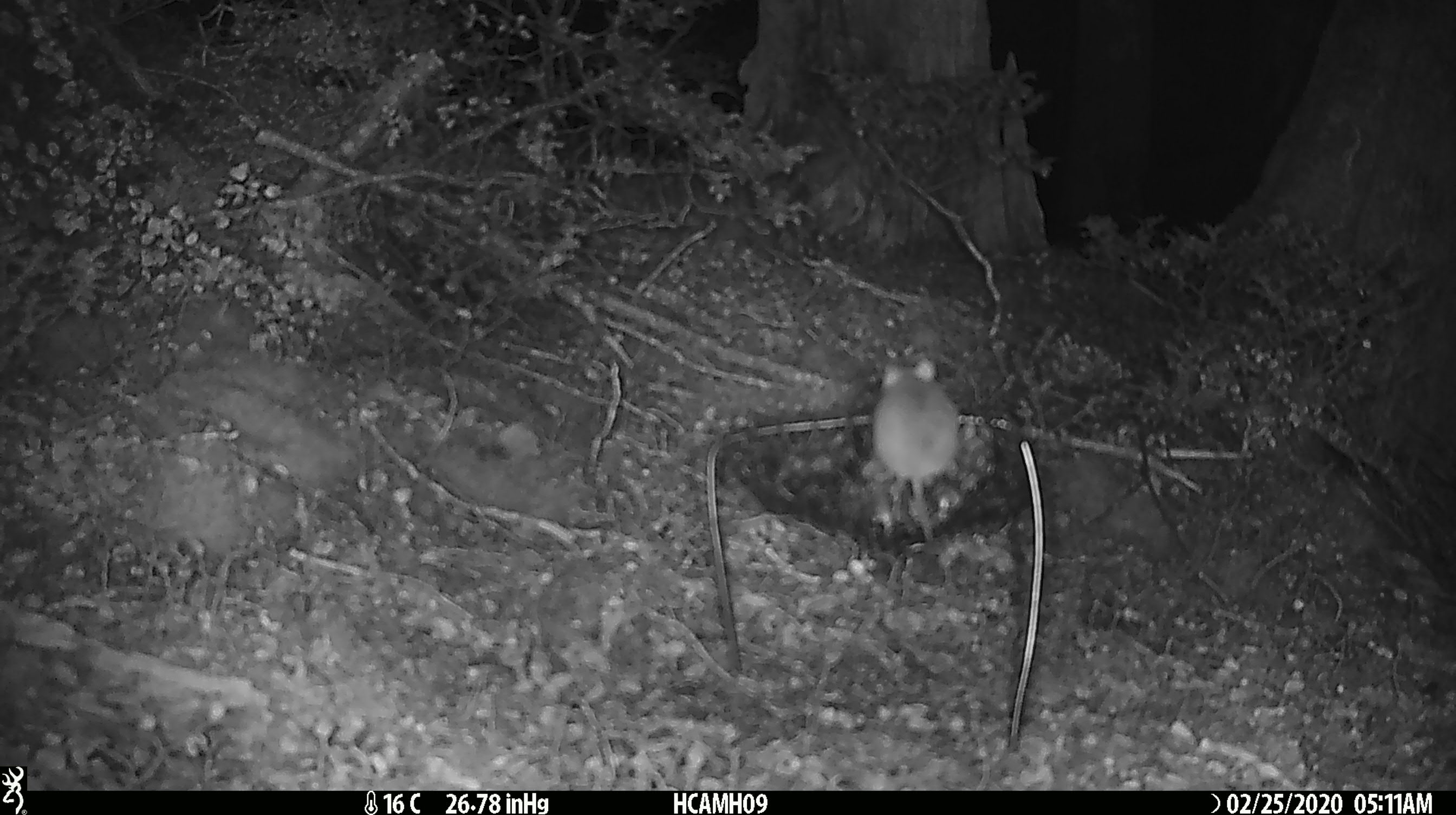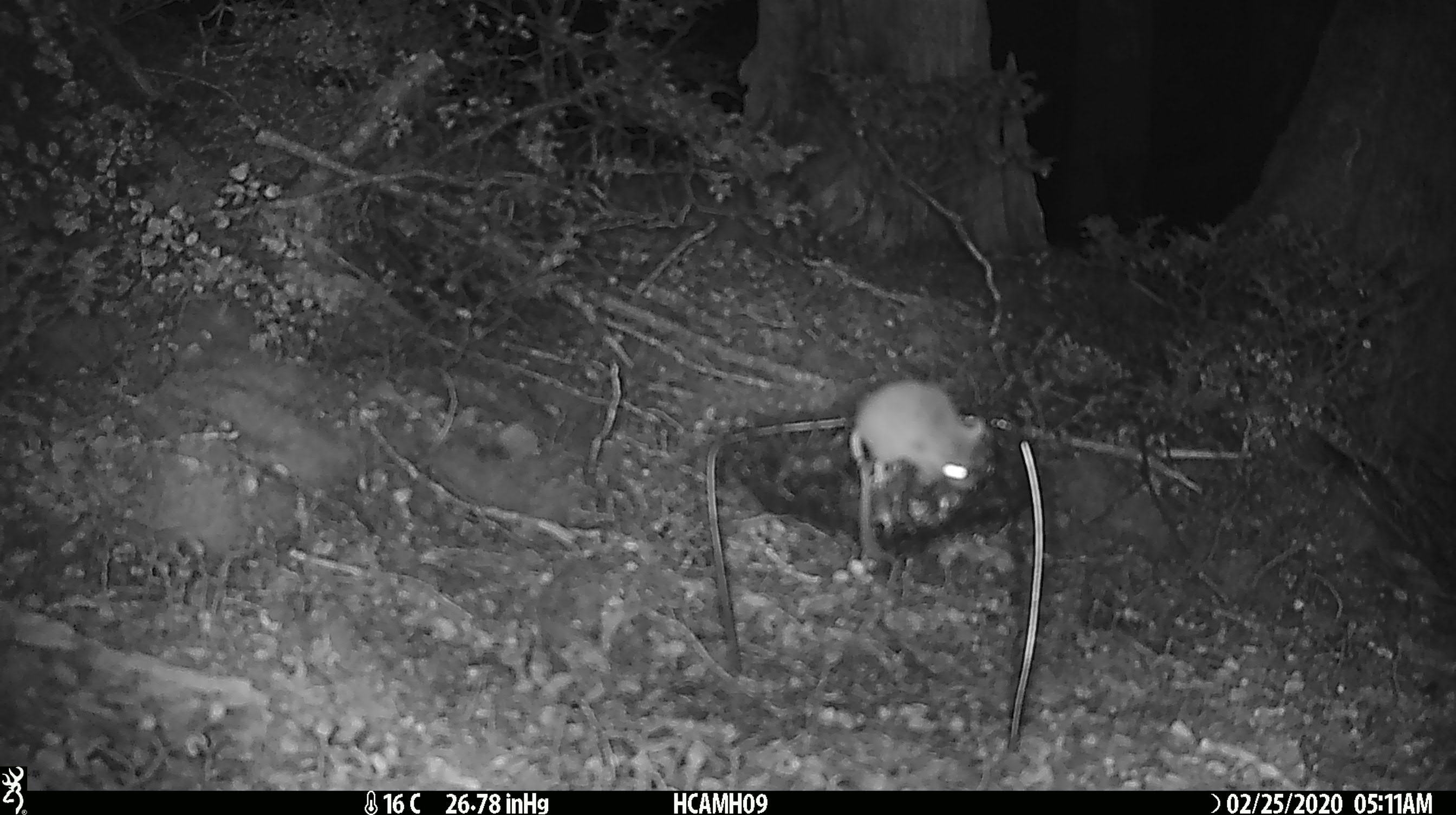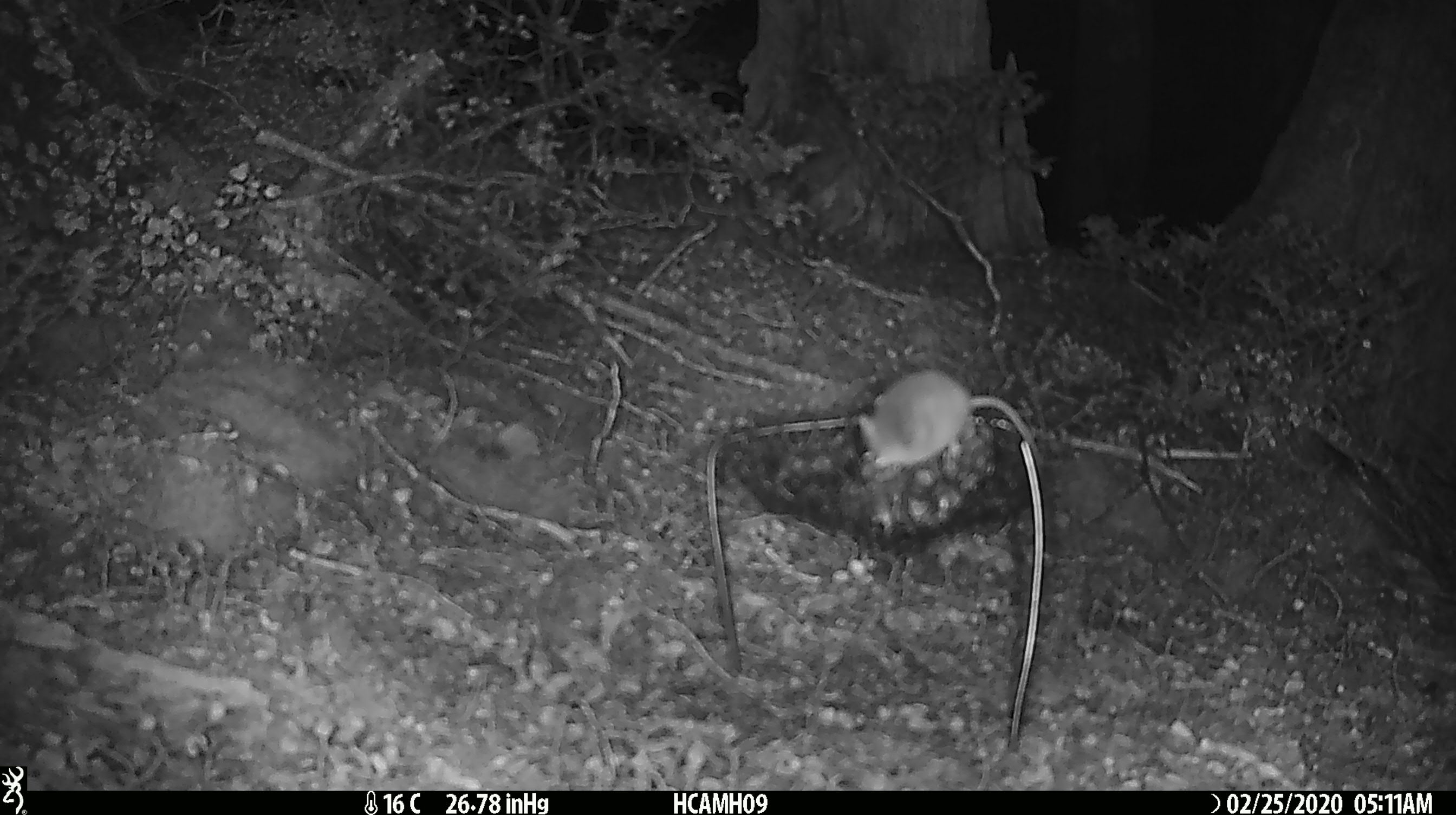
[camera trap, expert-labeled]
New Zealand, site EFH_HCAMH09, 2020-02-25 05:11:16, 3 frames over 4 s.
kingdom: Animalia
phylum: Chordata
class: Mammalia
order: Rodentia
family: Muridae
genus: Mus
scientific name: Mus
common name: mouse